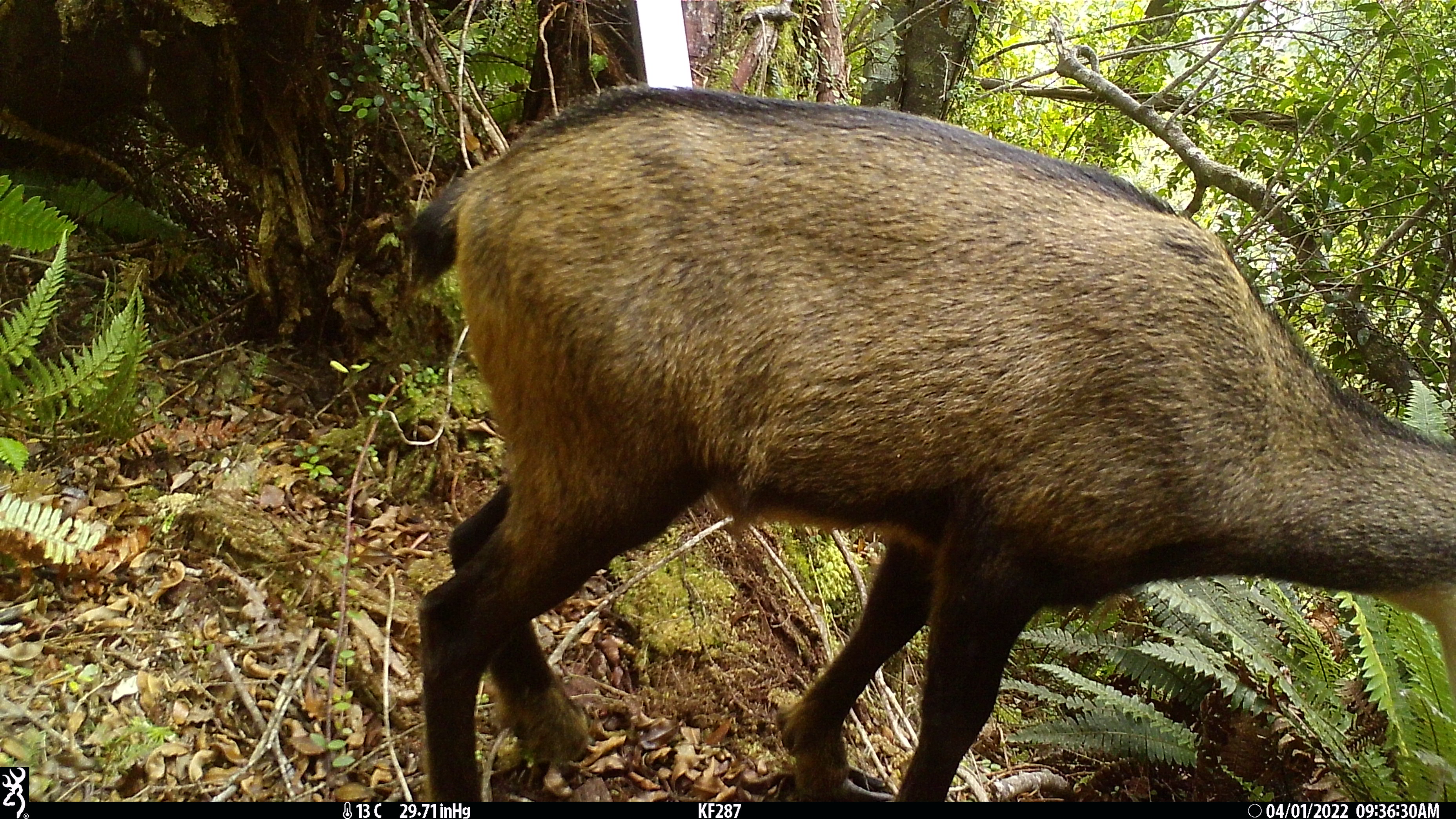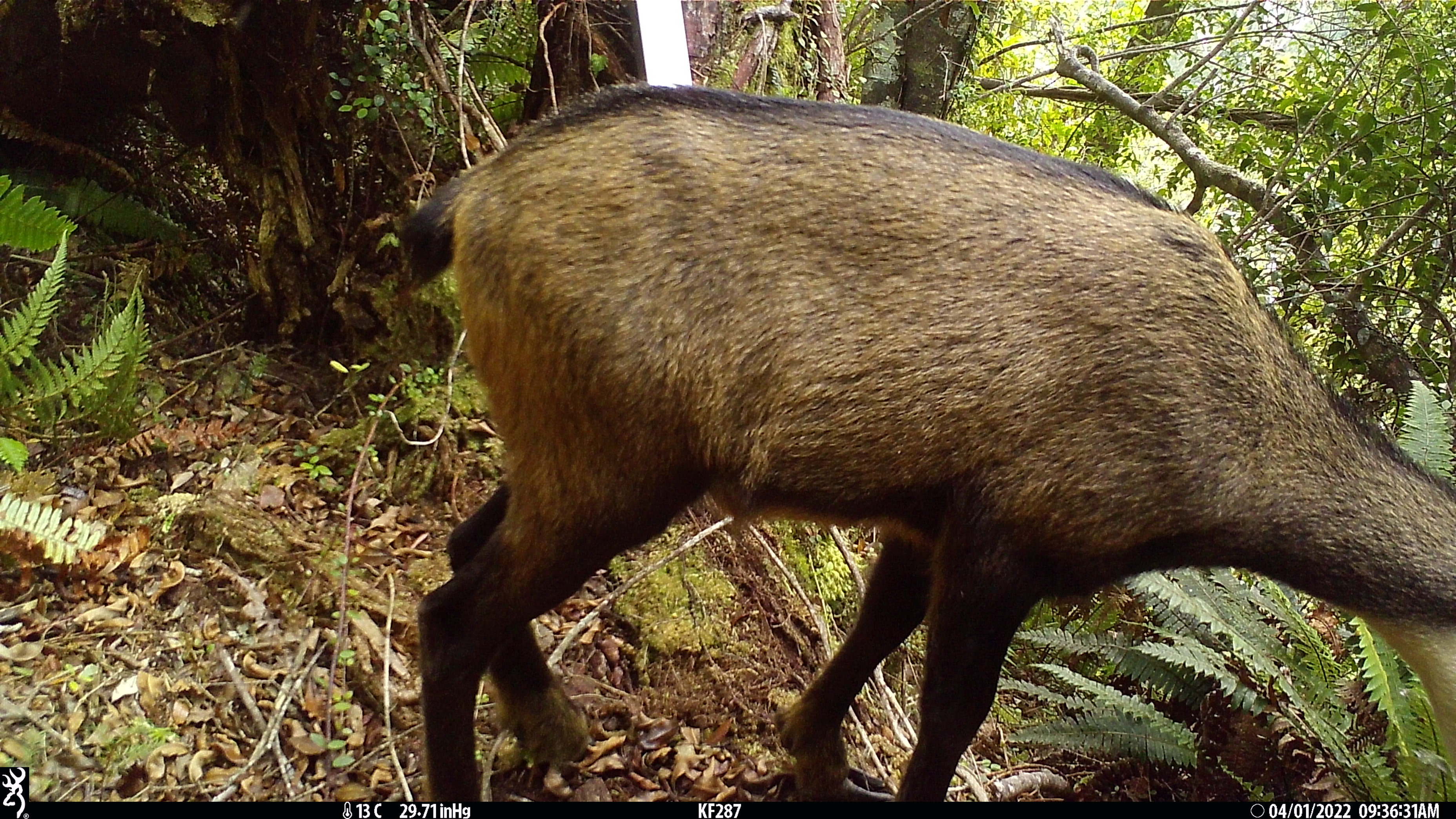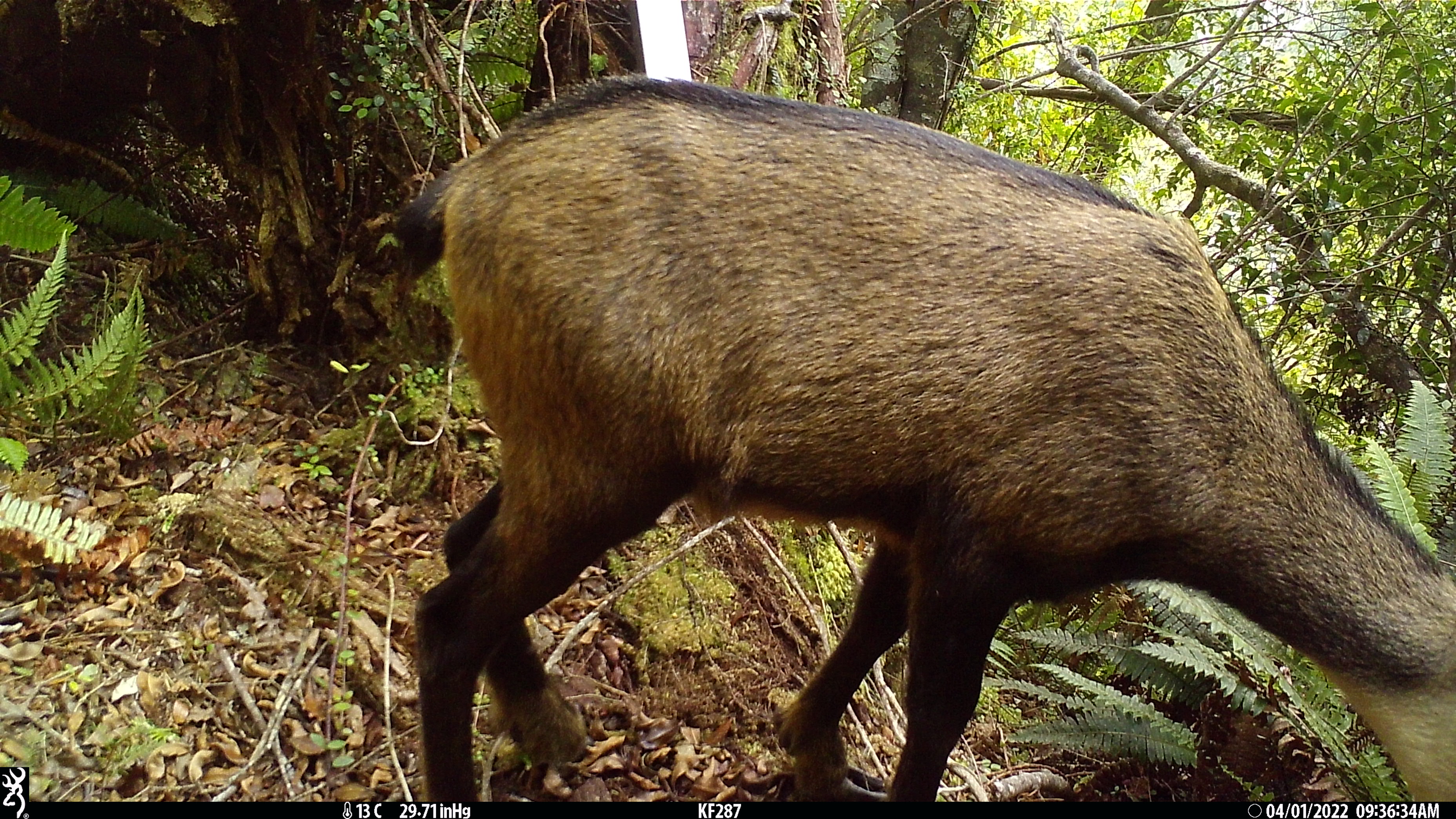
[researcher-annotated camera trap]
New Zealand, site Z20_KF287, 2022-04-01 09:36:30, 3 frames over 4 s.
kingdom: Animalia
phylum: Chordata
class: Mammalia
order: Artiodactyla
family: Bovidae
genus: Rupicapra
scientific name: Rupicapra rupicapra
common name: alpine chamois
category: chamois